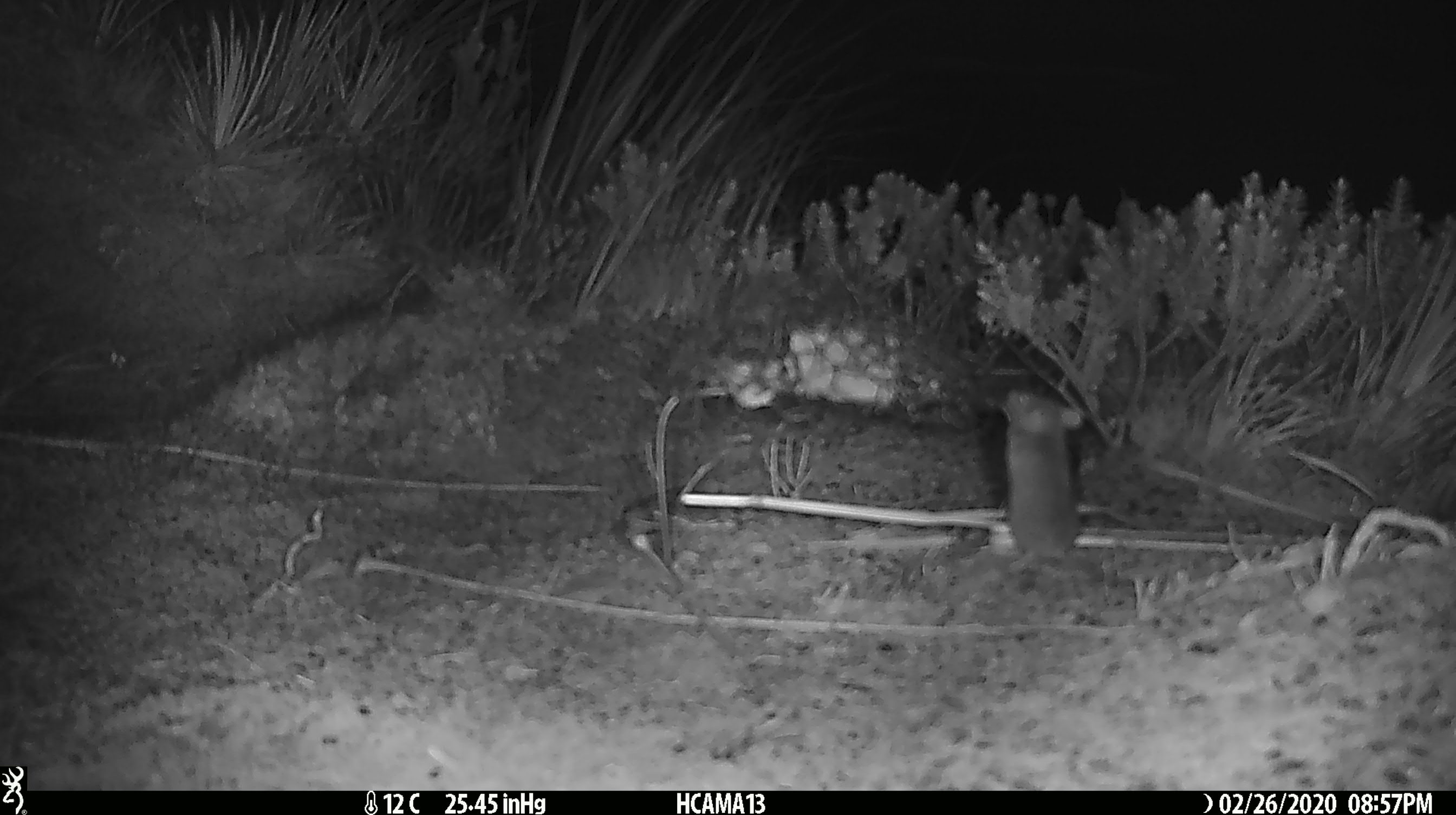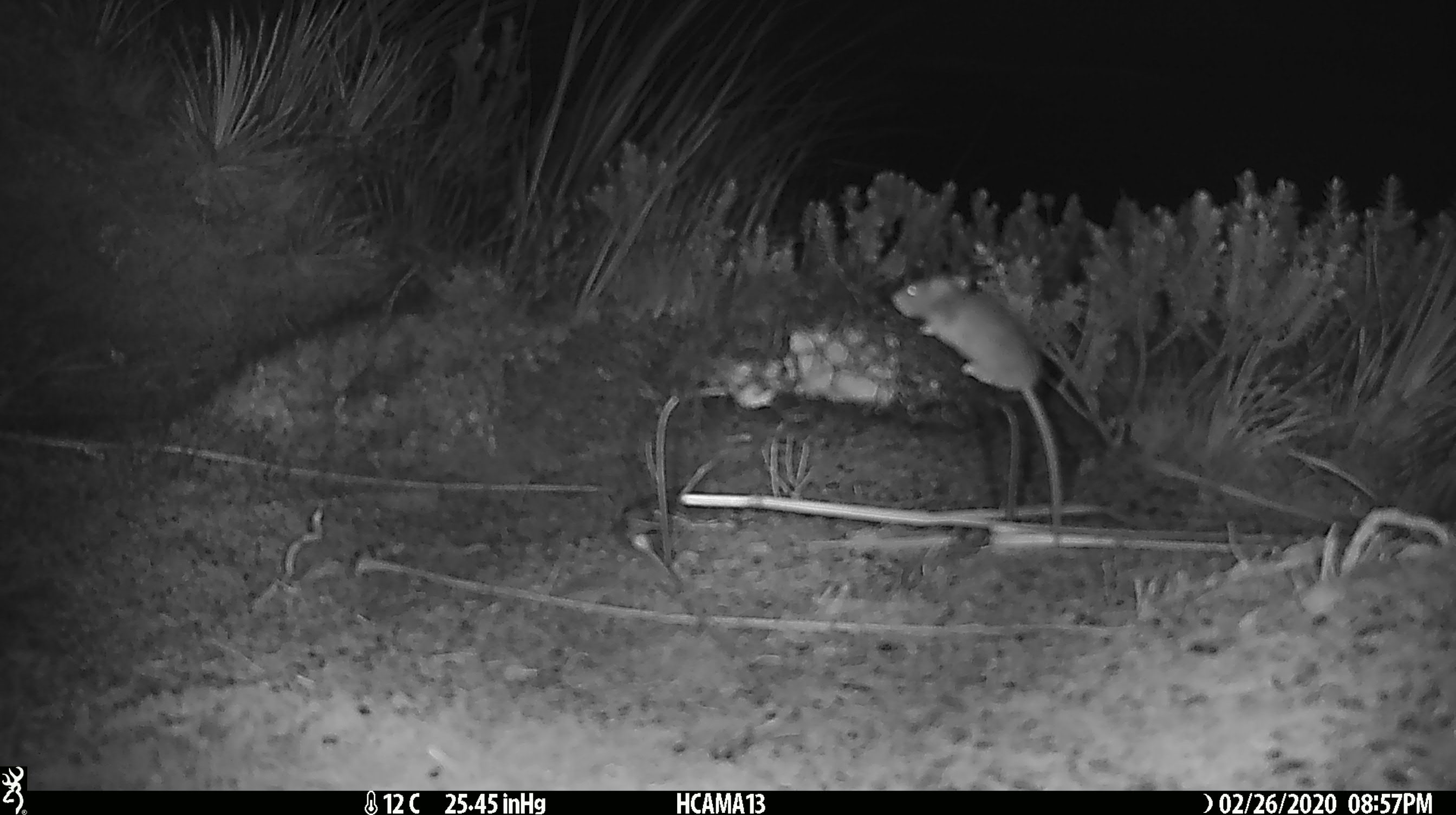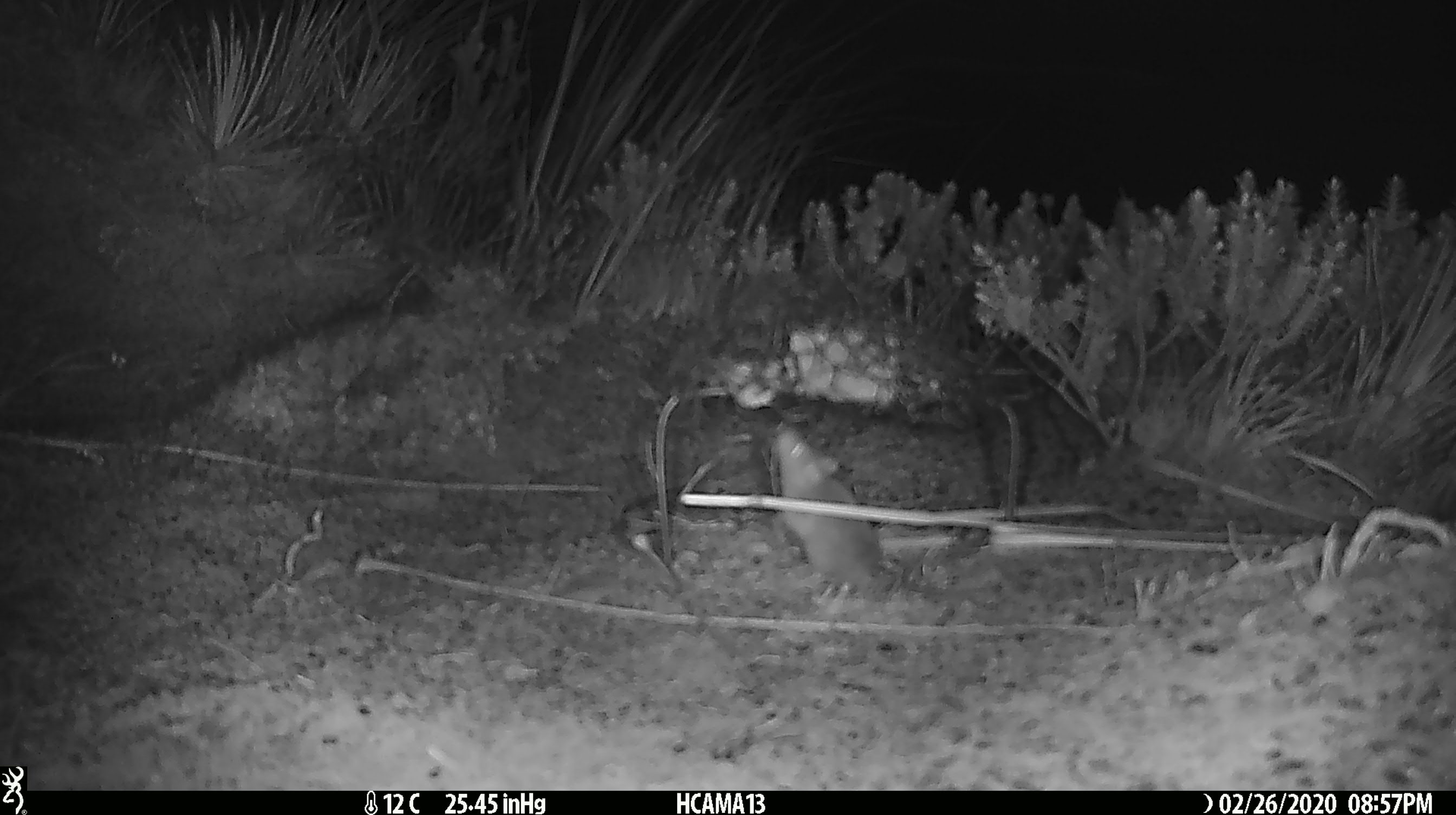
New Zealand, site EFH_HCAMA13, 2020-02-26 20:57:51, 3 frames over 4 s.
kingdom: Animalia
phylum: Chordata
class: Mammalia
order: Rodentia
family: Muridae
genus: Mus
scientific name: Mus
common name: mouse